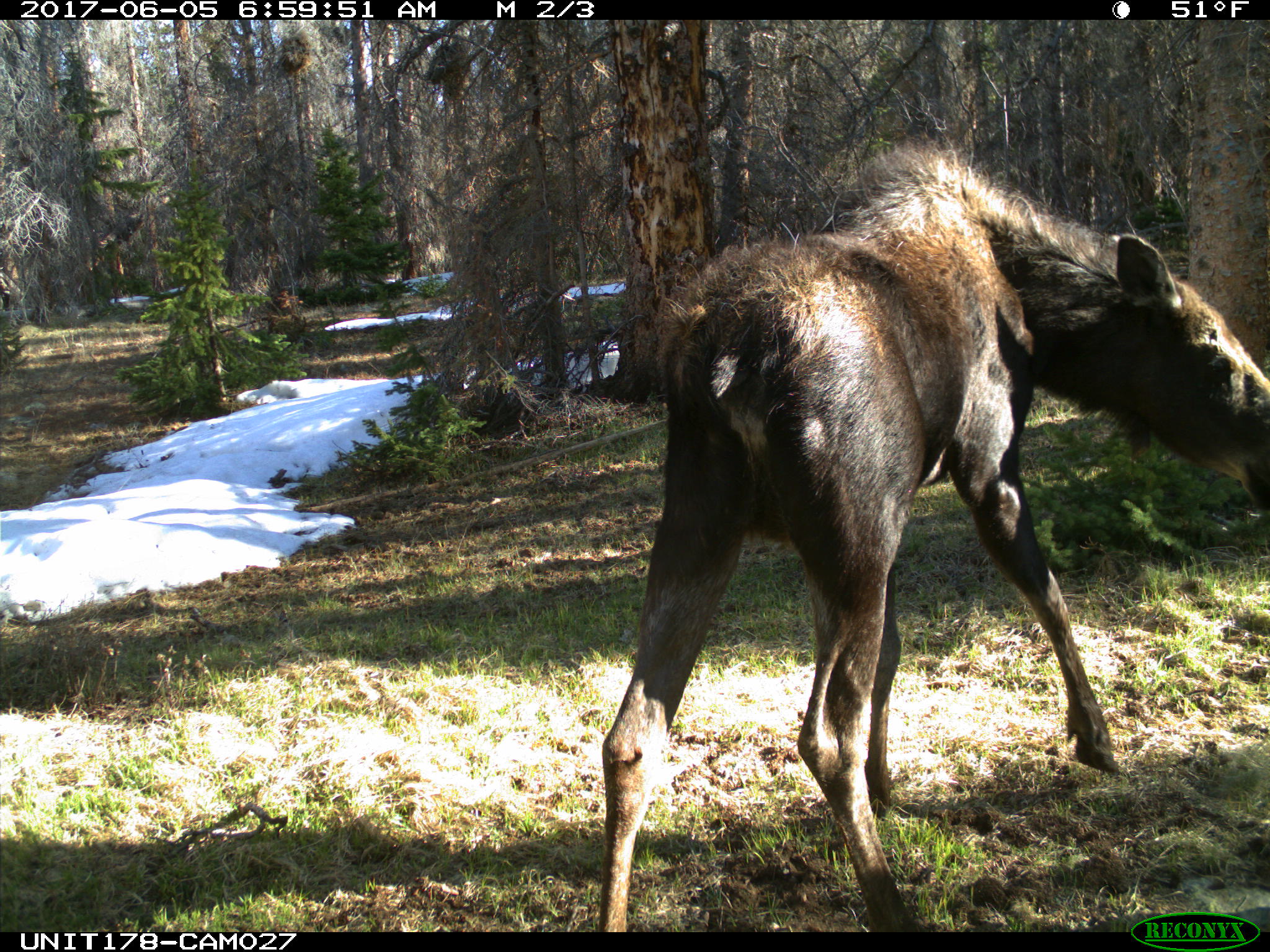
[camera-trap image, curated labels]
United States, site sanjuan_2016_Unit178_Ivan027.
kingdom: Animalia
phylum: Chordata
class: Mammalia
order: Artiodactyla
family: Cervidae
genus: Alces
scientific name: Alces alces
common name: moose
Alces alces (moose).